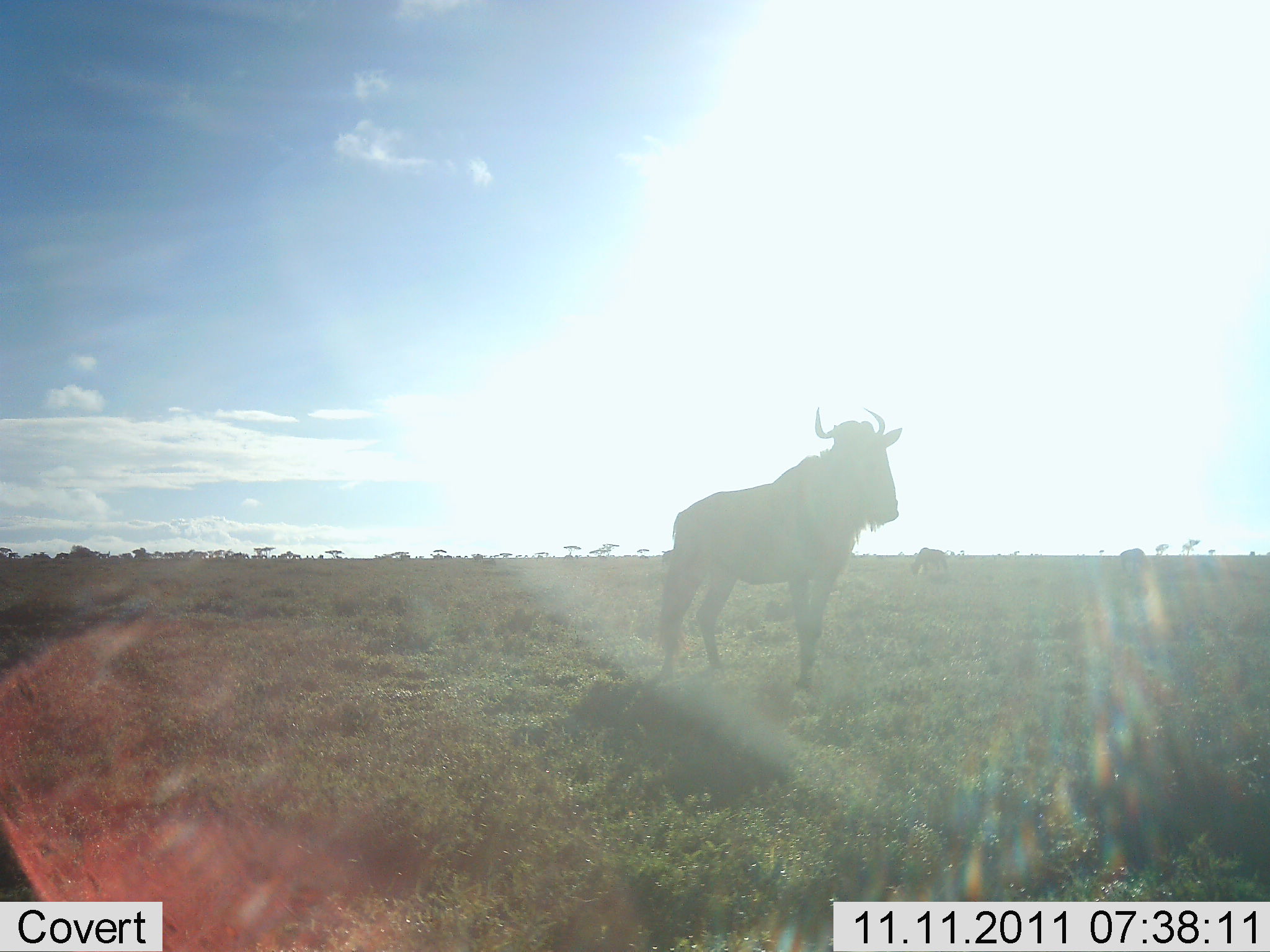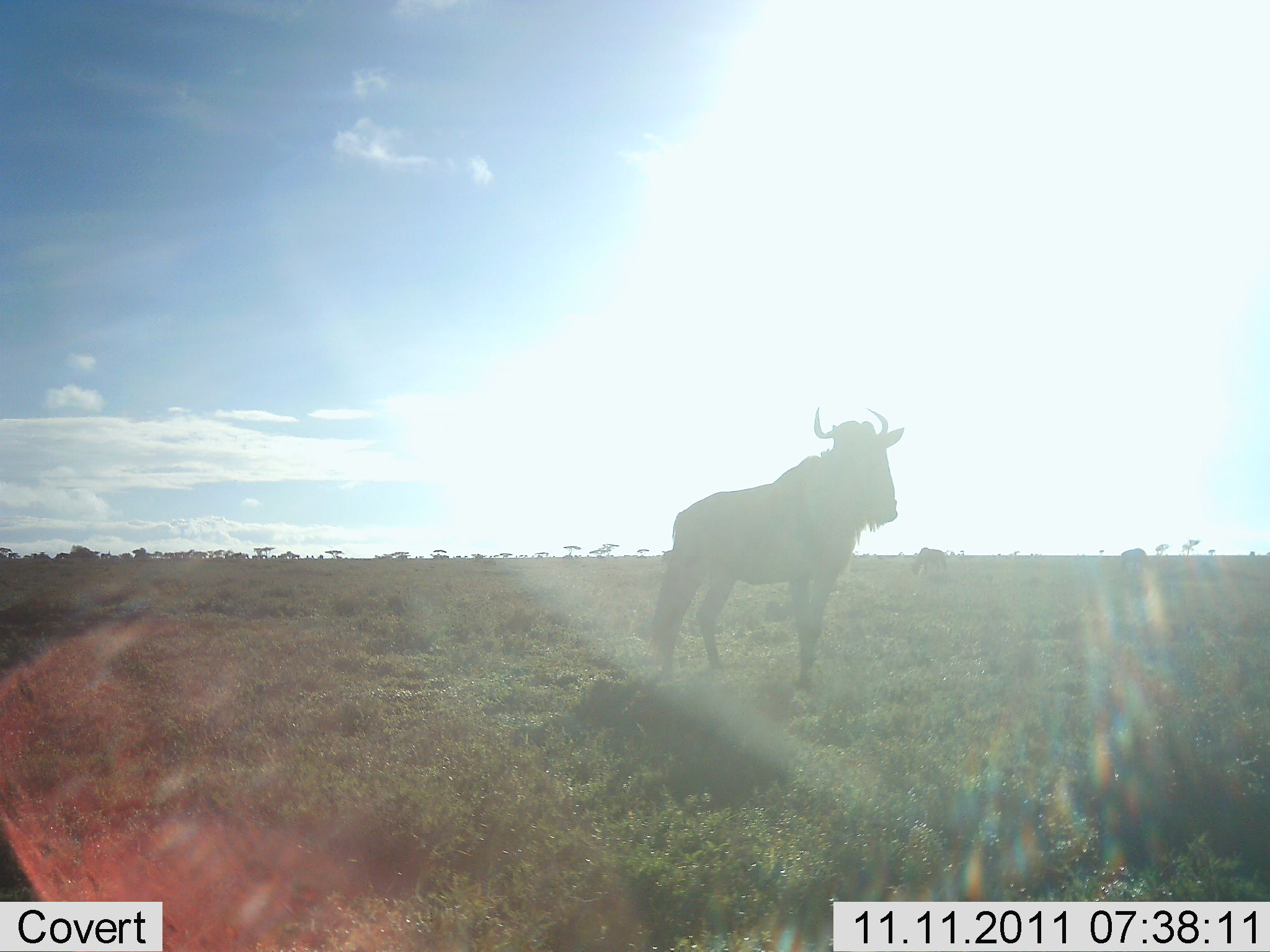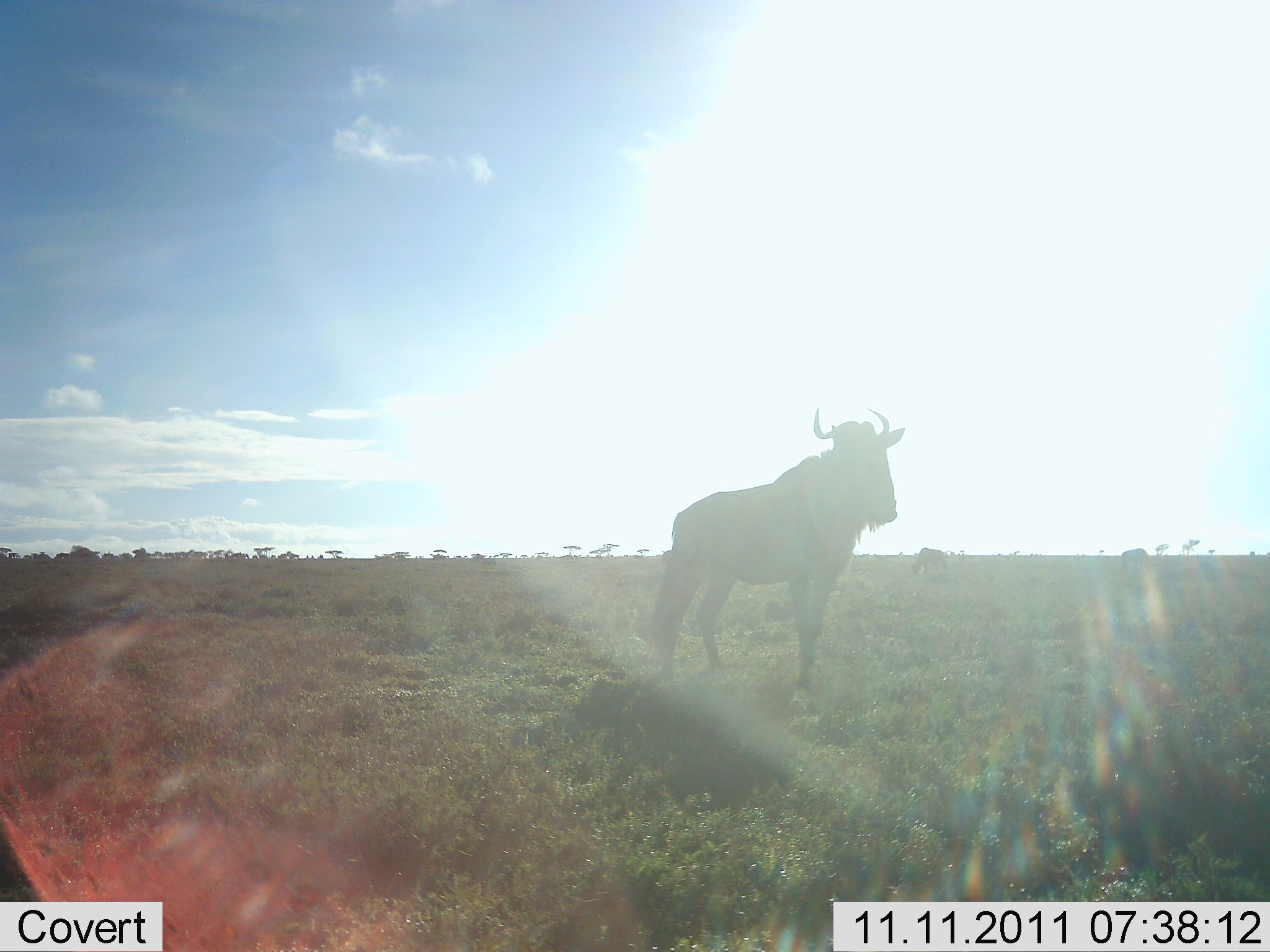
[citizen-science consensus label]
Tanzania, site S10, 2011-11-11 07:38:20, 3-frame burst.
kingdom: Animalia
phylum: Chordata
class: Mammalia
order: Artiodactyla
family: Bovidae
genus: Connochaetes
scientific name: Connochaetes taurinus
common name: blue wildebeest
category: wildebeest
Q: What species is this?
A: Wildebeest (blue wildebeest) (Connochaetes taurinus).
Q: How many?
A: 1.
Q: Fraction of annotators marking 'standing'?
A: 100%.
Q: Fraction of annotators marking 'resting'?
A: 0%.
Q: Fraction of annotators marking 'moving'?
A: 0%.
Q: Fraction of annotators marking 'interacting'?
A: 0%.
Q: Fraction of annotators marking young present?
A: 0%.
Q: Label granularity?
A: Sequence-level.